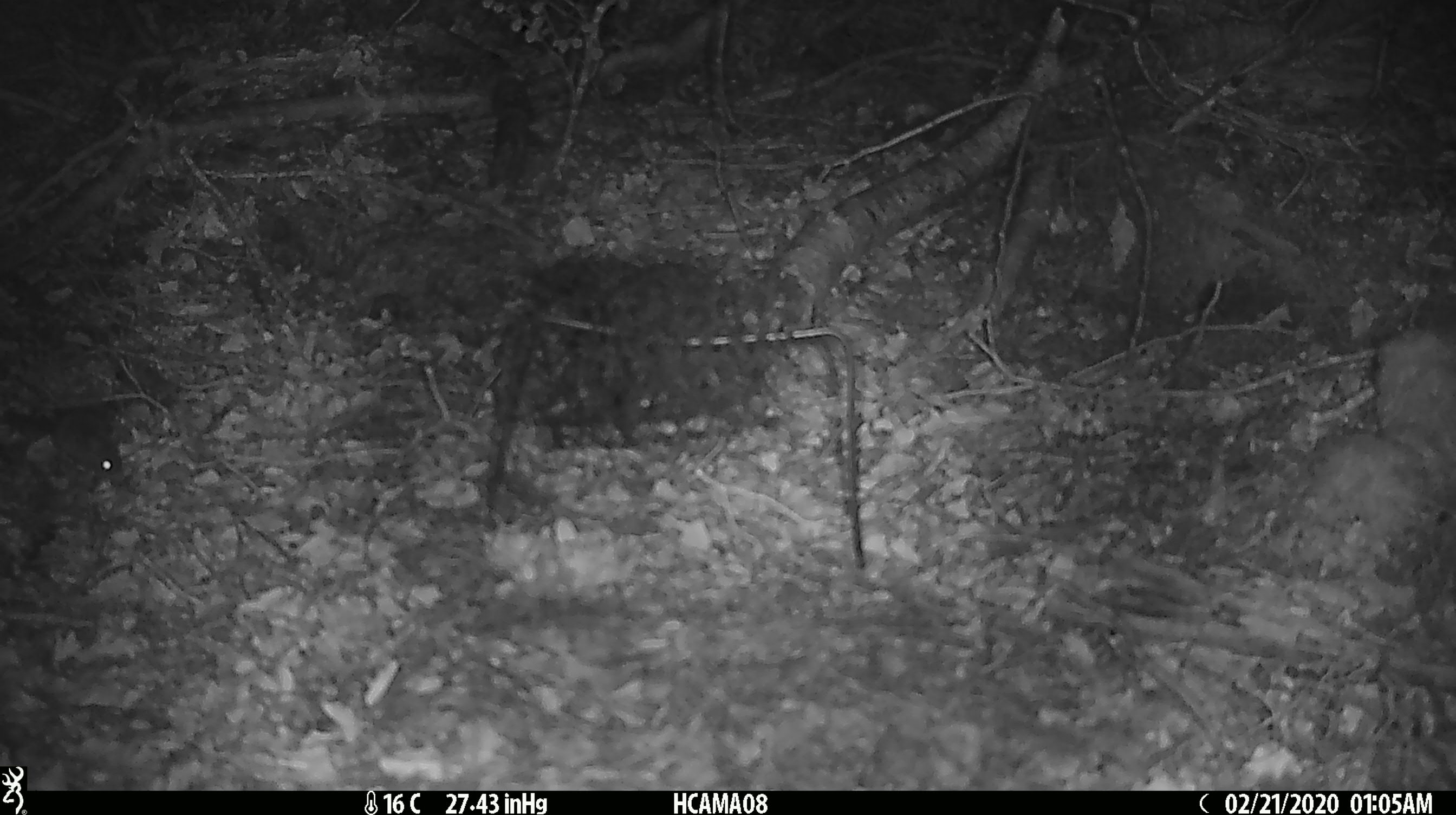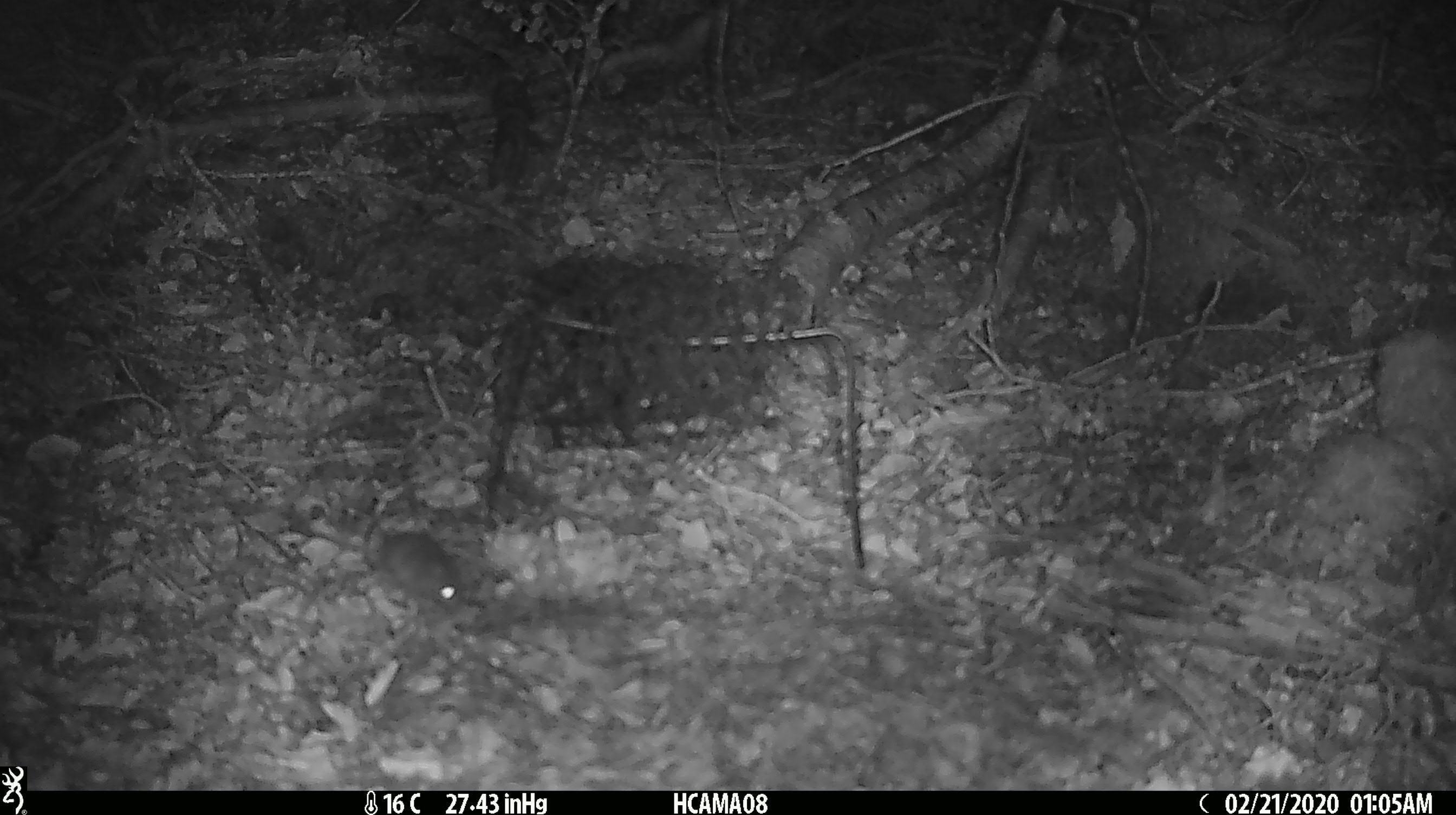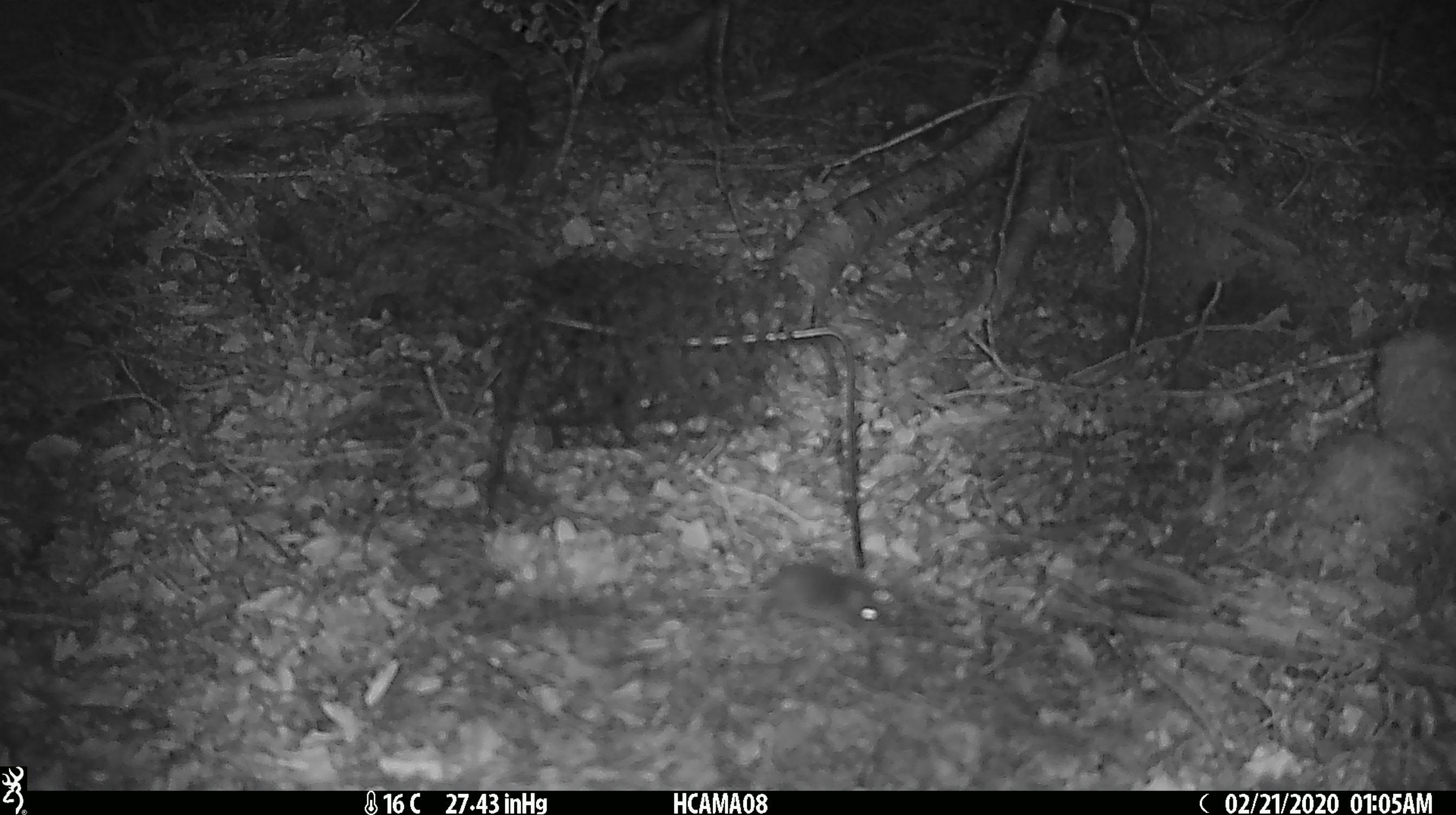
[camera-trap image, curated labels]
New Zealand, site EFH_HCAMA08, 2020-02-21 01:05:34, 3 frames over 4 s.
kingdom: Animalia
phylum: Chordata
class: Mammalia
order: Rodentia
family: Muridae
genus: Mus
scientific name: Mus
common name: mouse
Mouse (Mus).